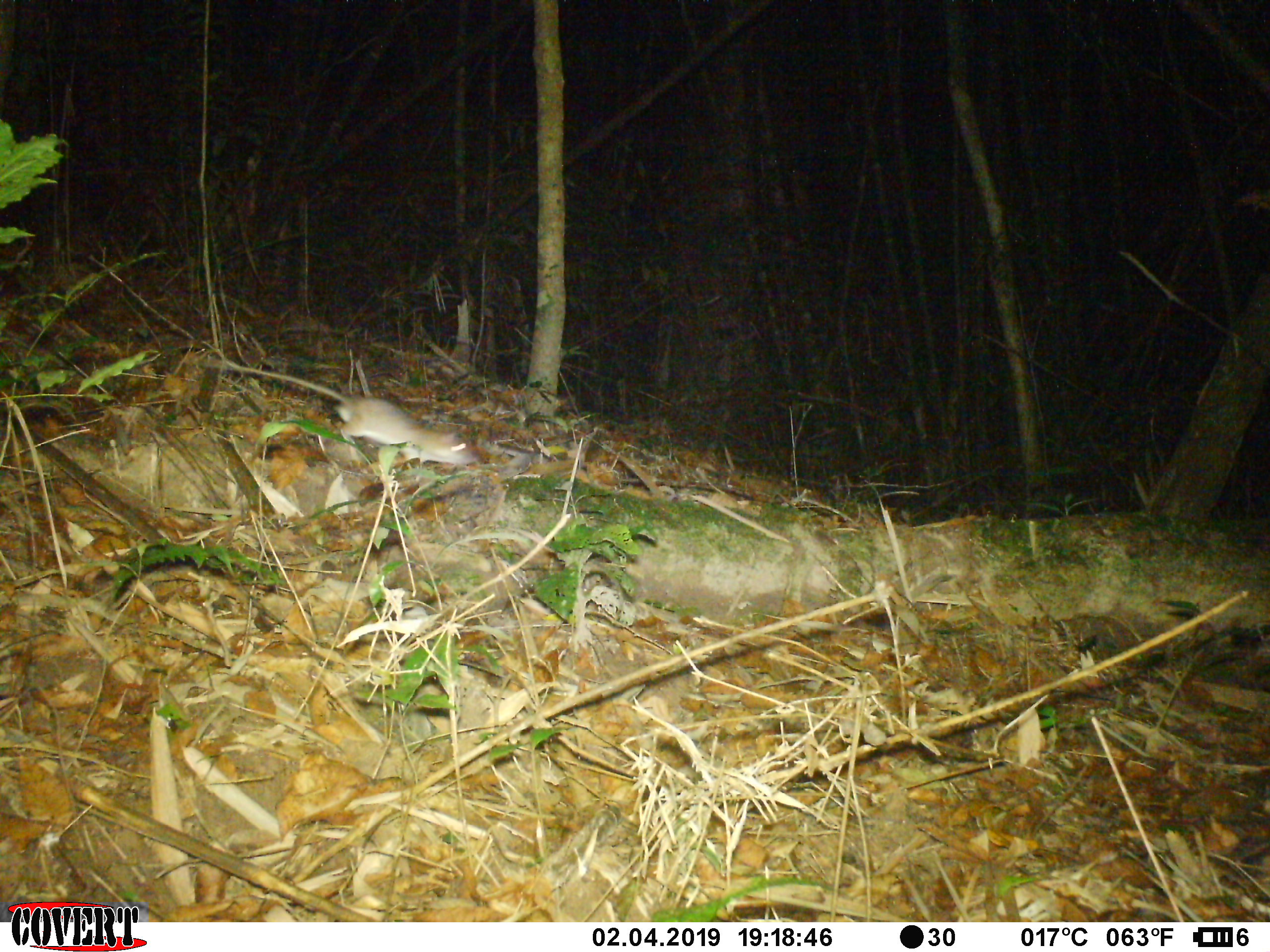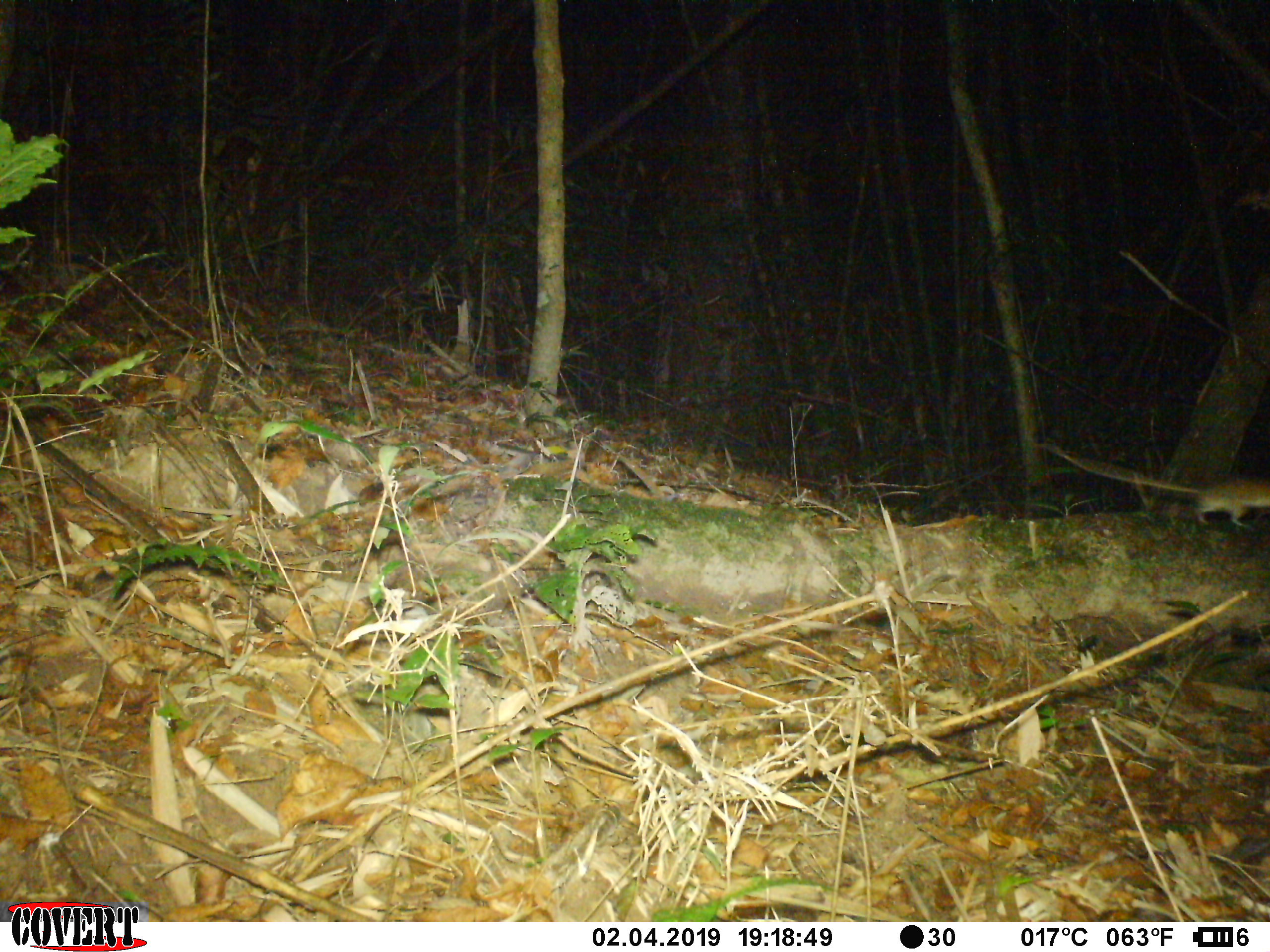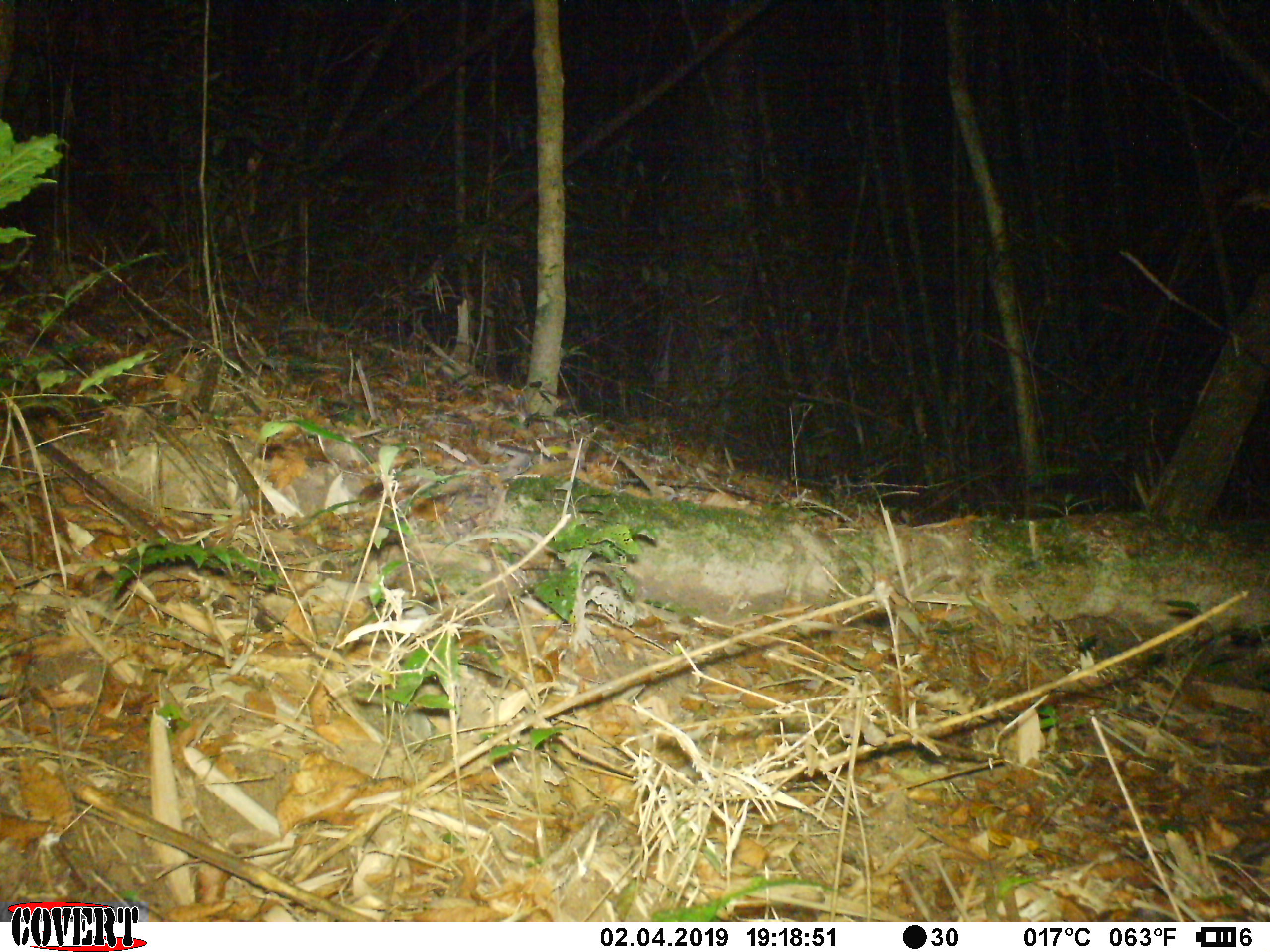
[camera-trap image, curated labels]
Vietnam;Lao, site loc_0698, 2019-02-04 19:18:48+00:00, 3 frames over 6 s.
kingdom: Animalia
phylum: Chordata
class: Mammalia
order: Rodentia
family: Muridae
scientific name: Muridae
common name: old-world mice and rats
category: unidentified murid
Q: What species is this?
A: Unidentified murid (old-world mice and rats) (Muridae).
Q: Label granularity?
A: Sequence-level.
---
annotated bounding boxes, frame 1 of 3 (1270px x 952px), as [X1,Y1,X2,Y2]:
unidentified murid: [225,360,478,466]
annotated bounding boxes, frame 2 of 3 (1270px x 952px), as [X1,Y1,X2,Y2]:
unidentified murid: [1052,445,1269,526]